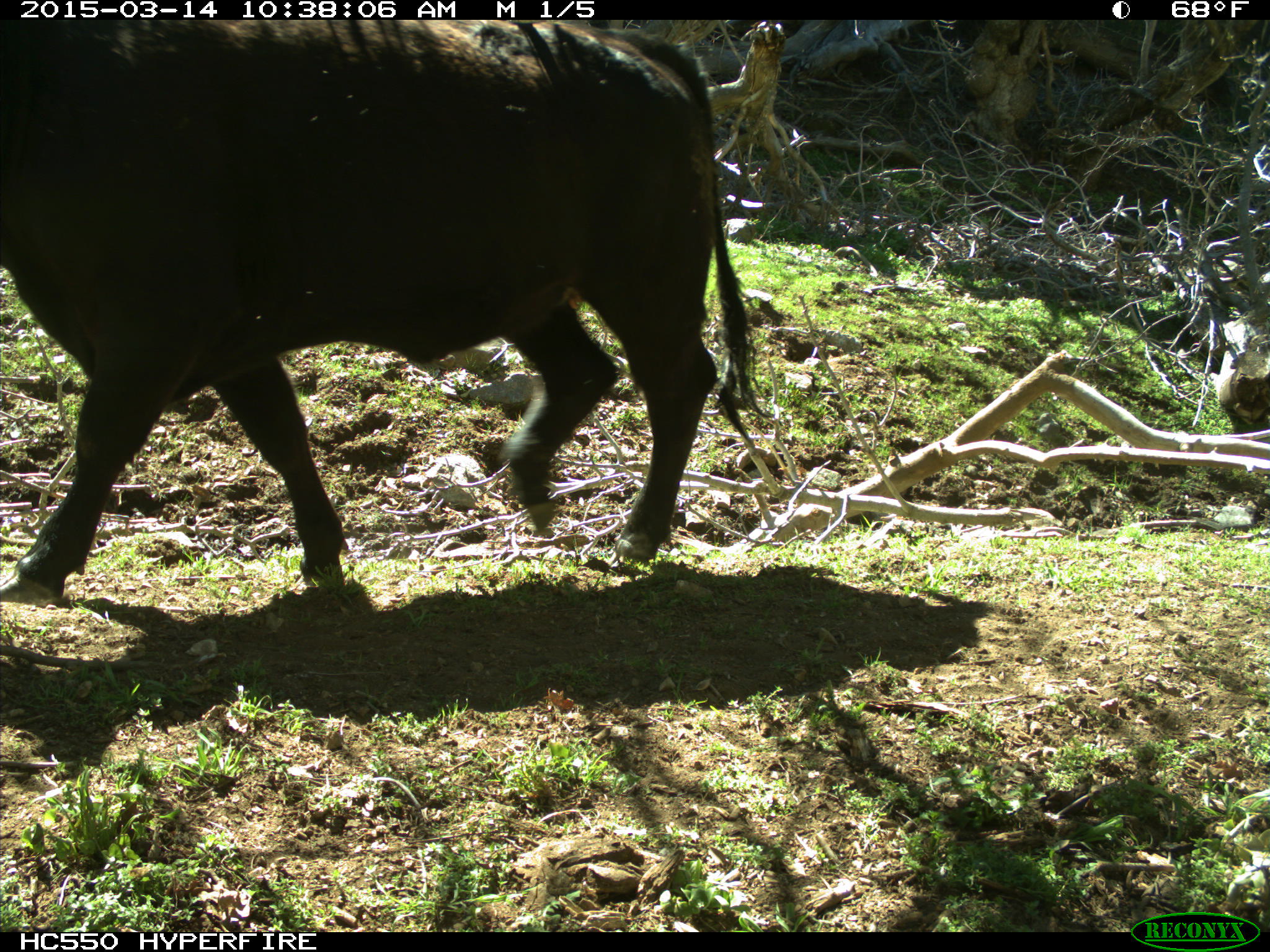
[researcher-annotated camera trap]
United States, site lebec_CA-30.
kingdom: Animalia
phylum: Chordata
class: Mammalia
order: Artiodactyla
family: Bovidae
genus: Bos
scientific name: Bos taurus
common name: domestic cow